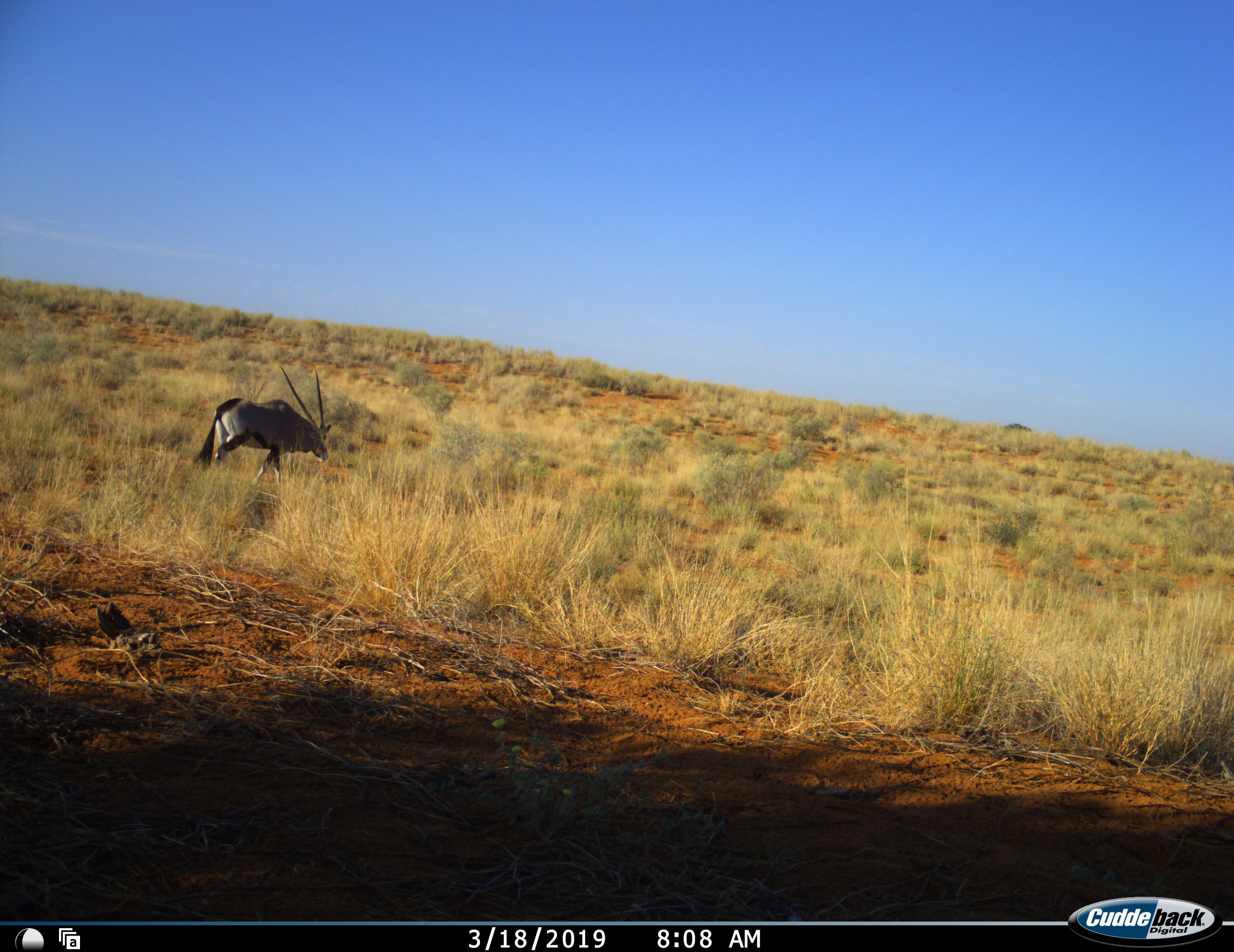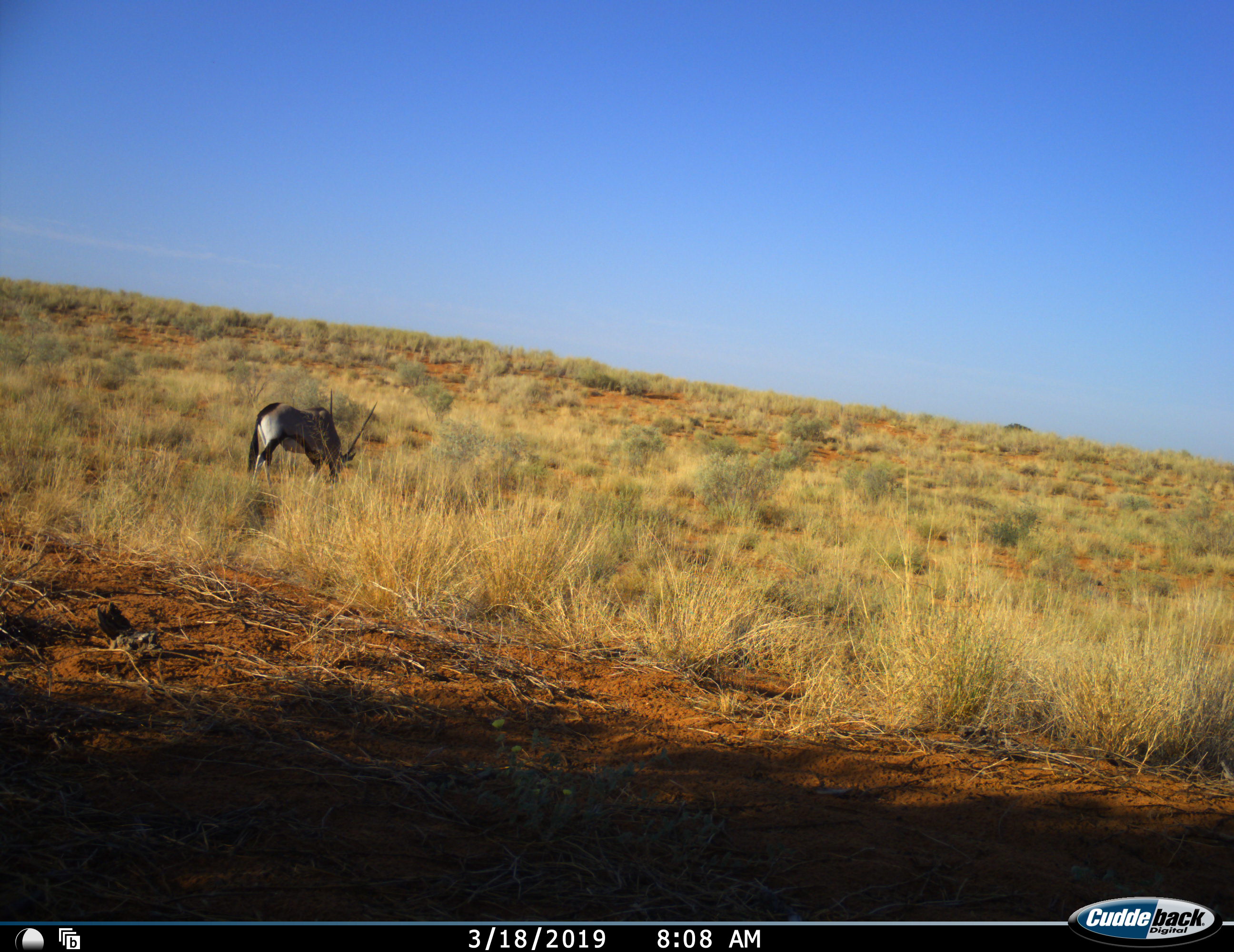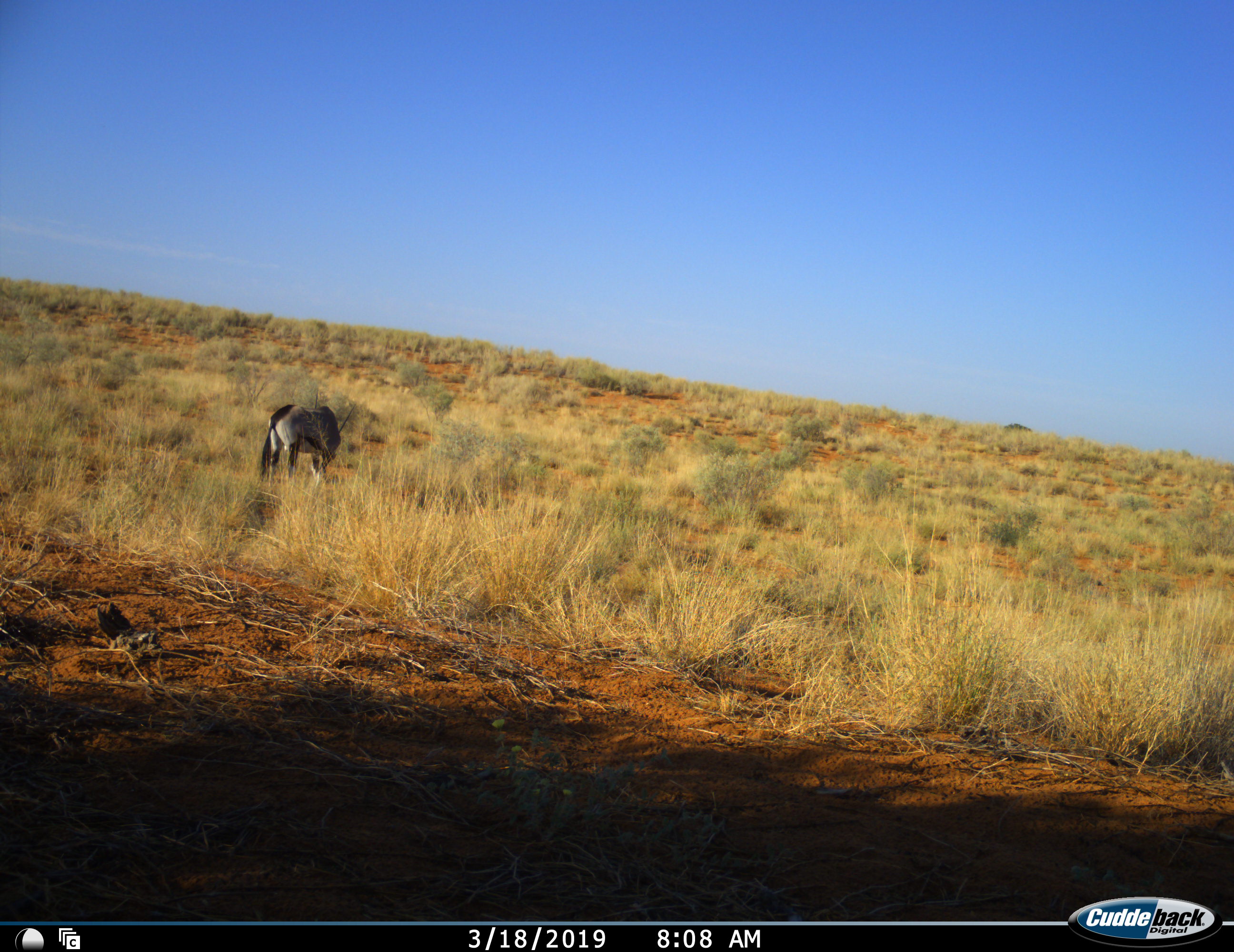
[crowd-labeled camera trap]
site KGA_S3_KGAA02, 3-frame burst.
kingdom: Animalia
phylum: Chordata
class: Mammalia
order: Artiodactyla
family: Bovidae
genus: Oryx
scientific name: Oryx gazella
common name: gemsbok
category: oryx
Oryx (gemsbok) (Oryx gazella), count 1. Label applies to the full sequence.